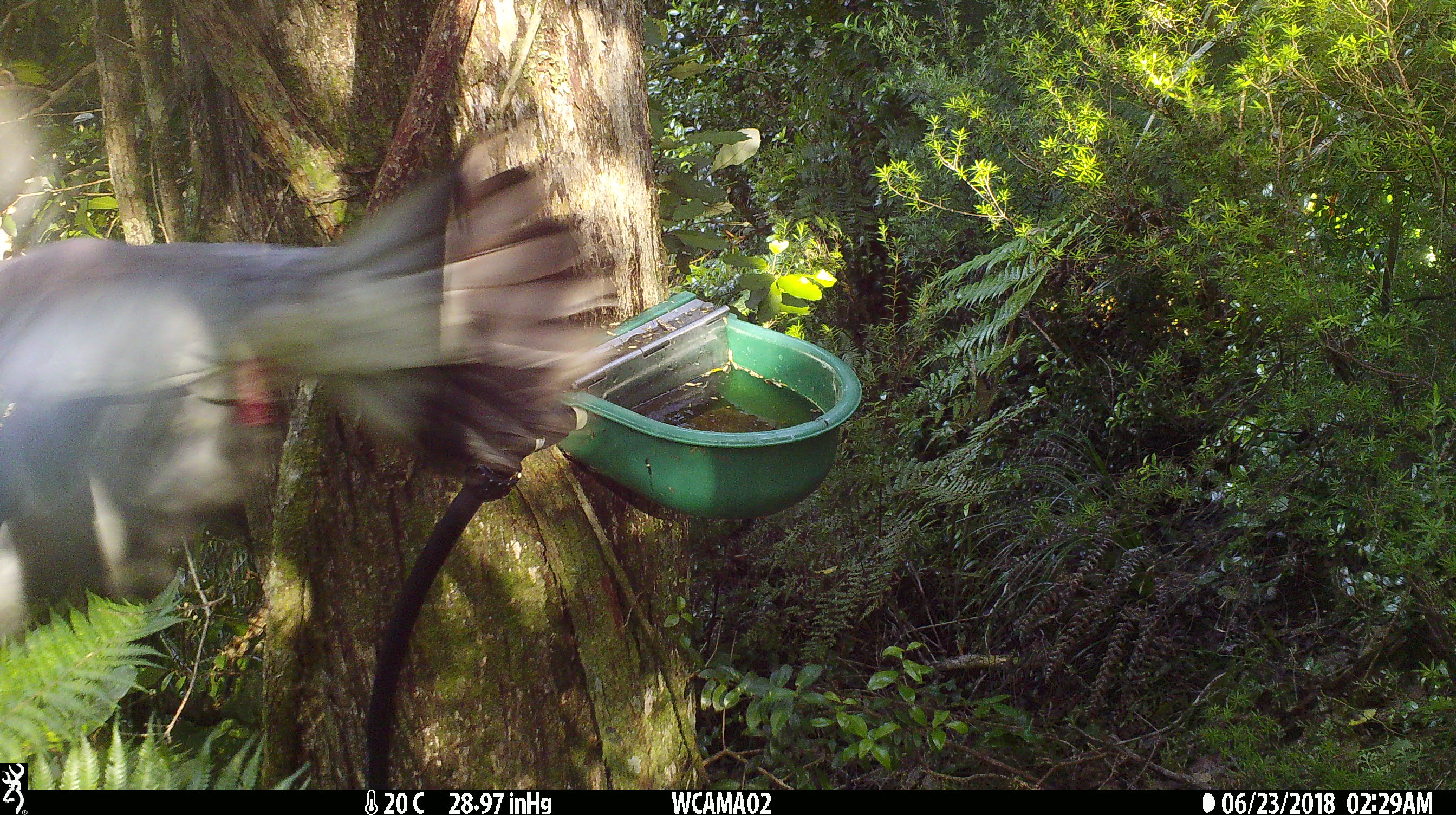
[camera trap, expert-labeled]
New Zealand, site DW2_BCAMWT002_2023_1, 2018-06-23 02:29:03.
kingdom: Animalia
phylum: Chordata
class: Aves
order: Columbiformes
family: Columbidae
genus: Hemiphaga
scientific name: Hemiphaga novaeseelandiae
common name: new zealand pigeon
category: kereru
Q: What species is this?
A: Kereru (new zealand pigeon) (Hemiphaga novaeseelandiae).